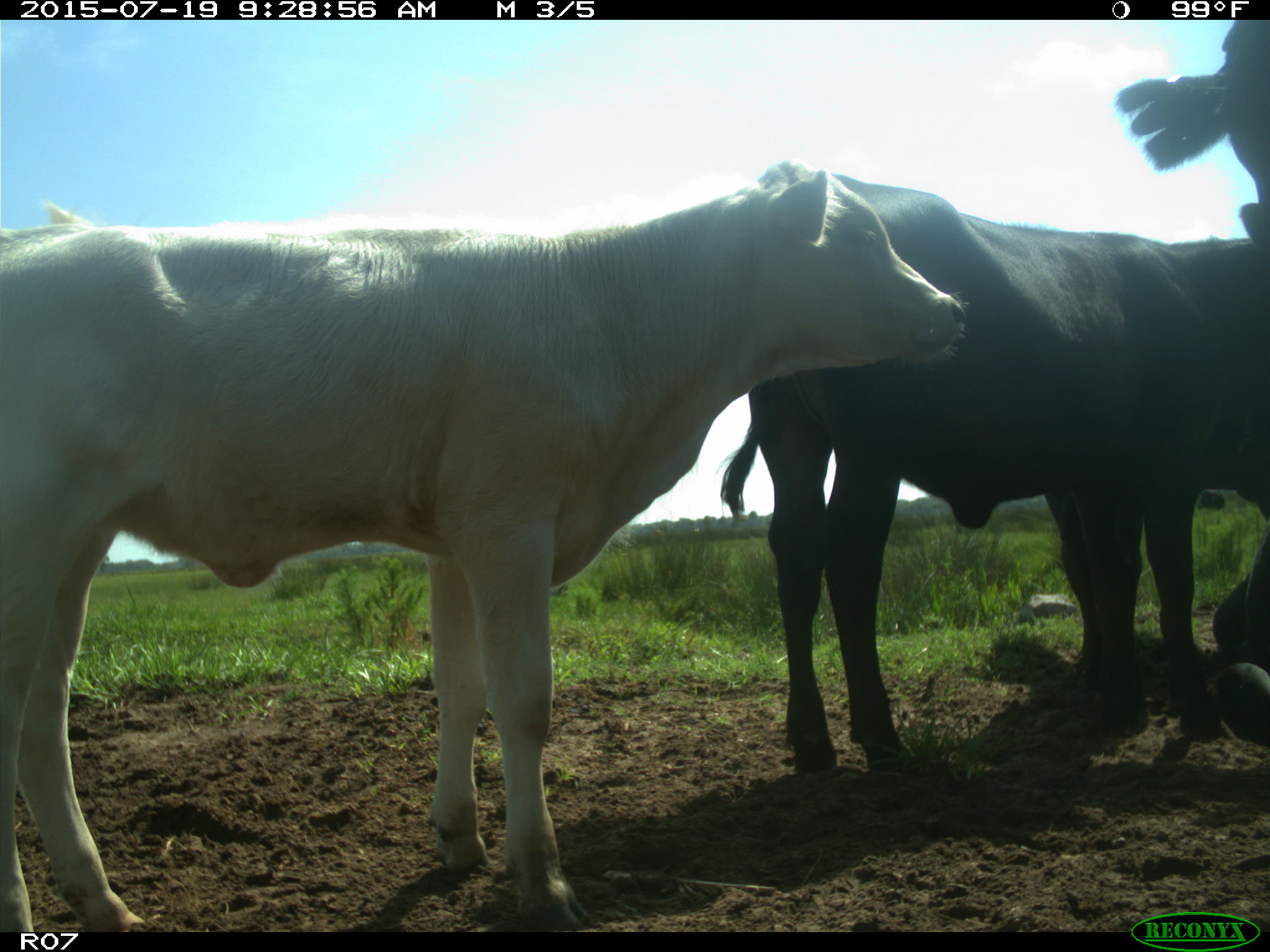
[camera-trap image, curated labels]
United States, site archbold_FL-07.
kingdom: Animalia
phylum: Chordata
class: Mammalia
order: Artiodactyla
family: Bovidae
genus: Bos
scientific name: Bos taurus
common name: domestic cow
Bos taurus (domestic cow).